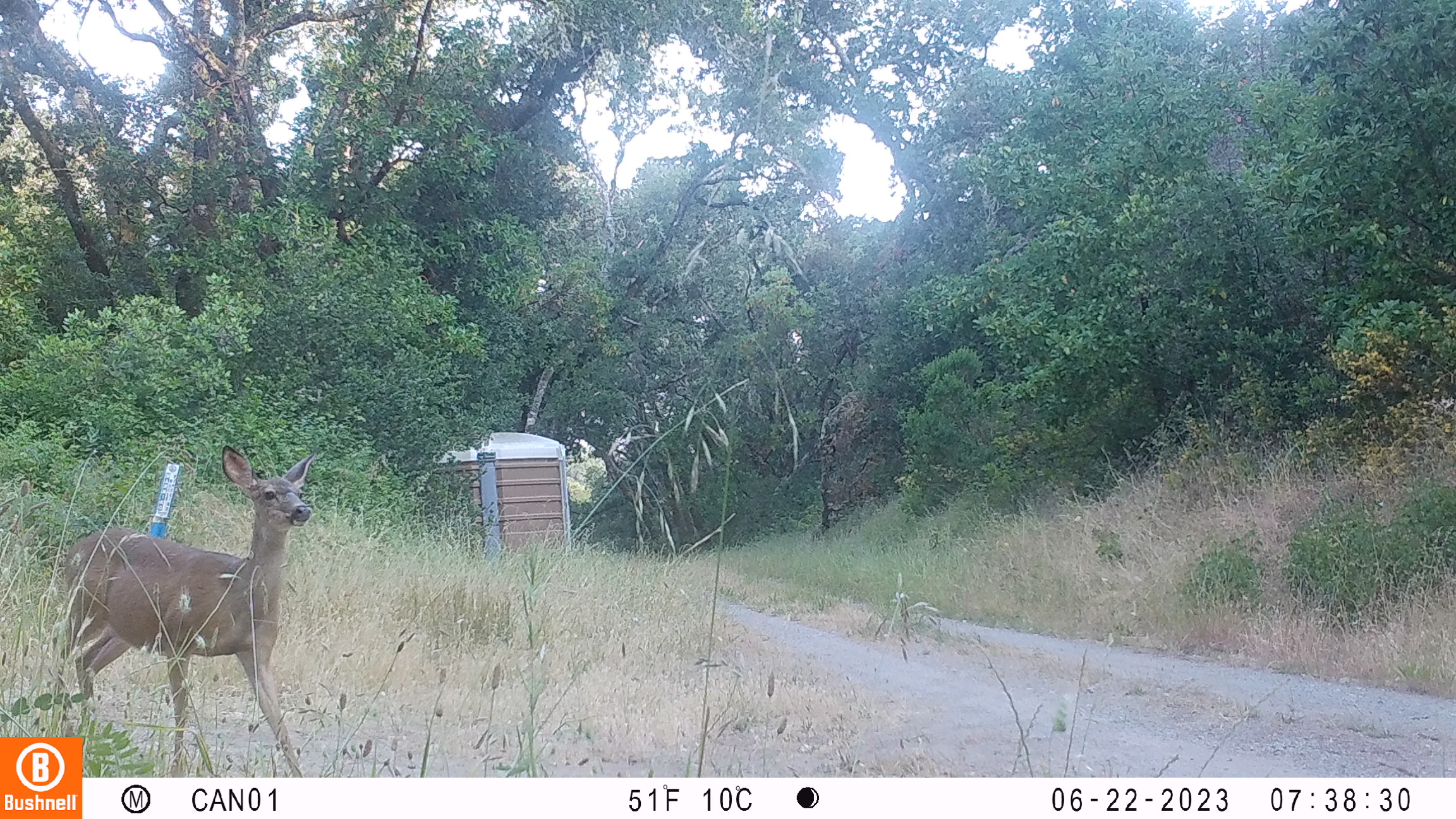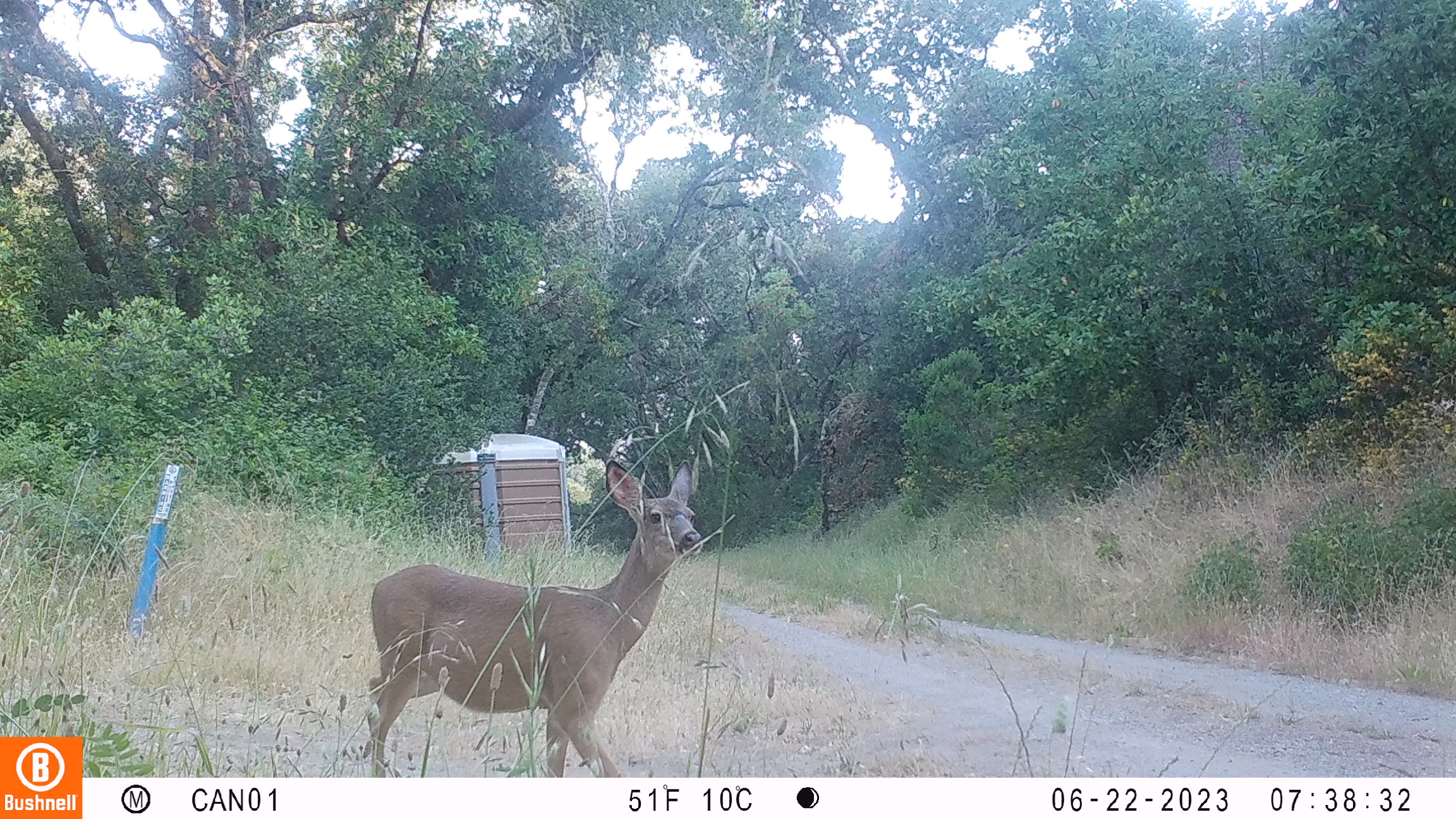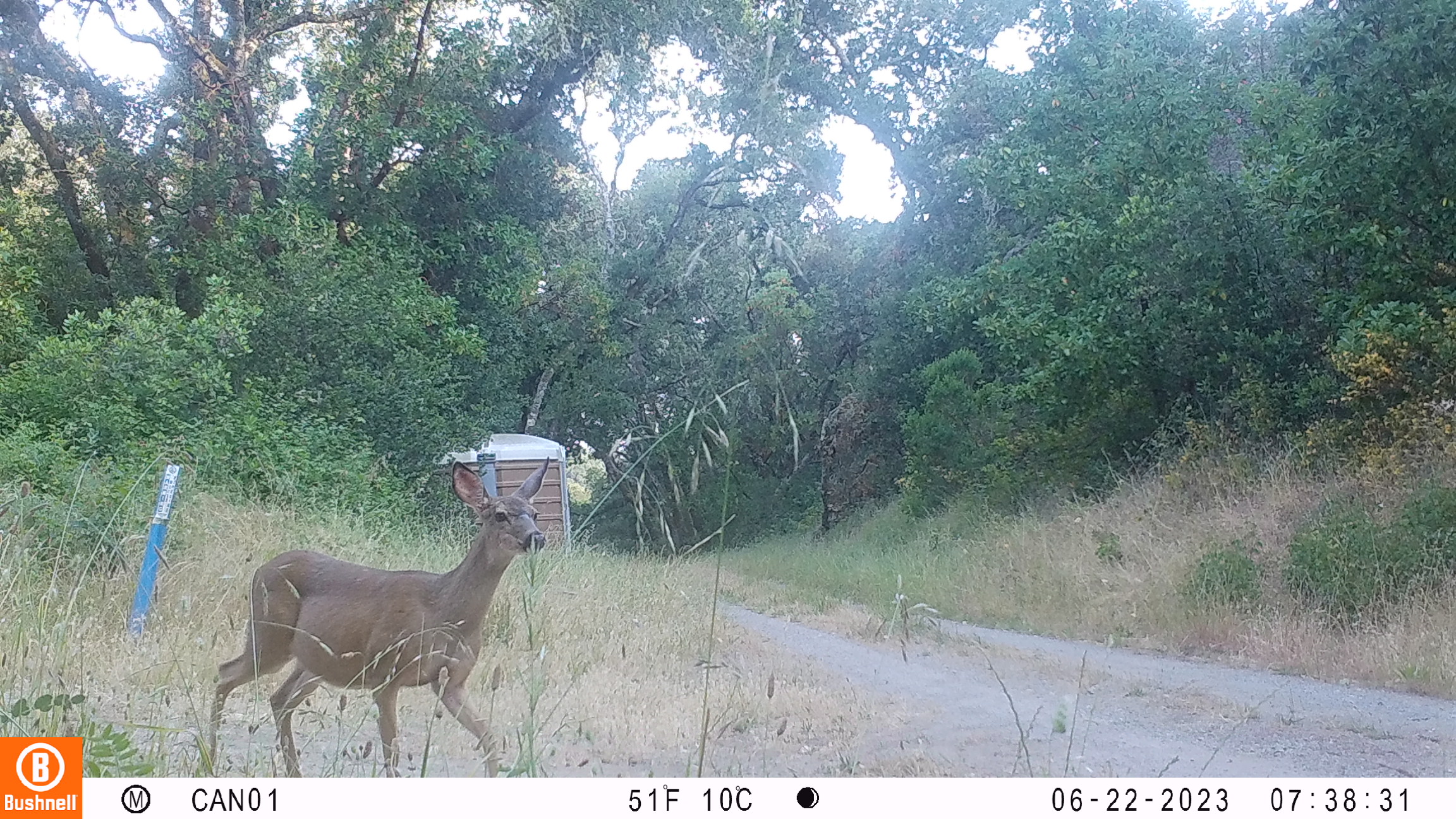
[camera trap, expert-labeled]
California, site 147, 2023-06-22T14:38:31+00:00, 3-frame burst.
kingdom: Animalia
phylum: Chordata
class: Mammalia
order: Artiodactyla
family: Cervidae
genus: Odocoileus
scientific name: Odocoileus hemionus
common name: mule deer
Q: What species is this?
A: Mule deer (Odocoileus hemionus).